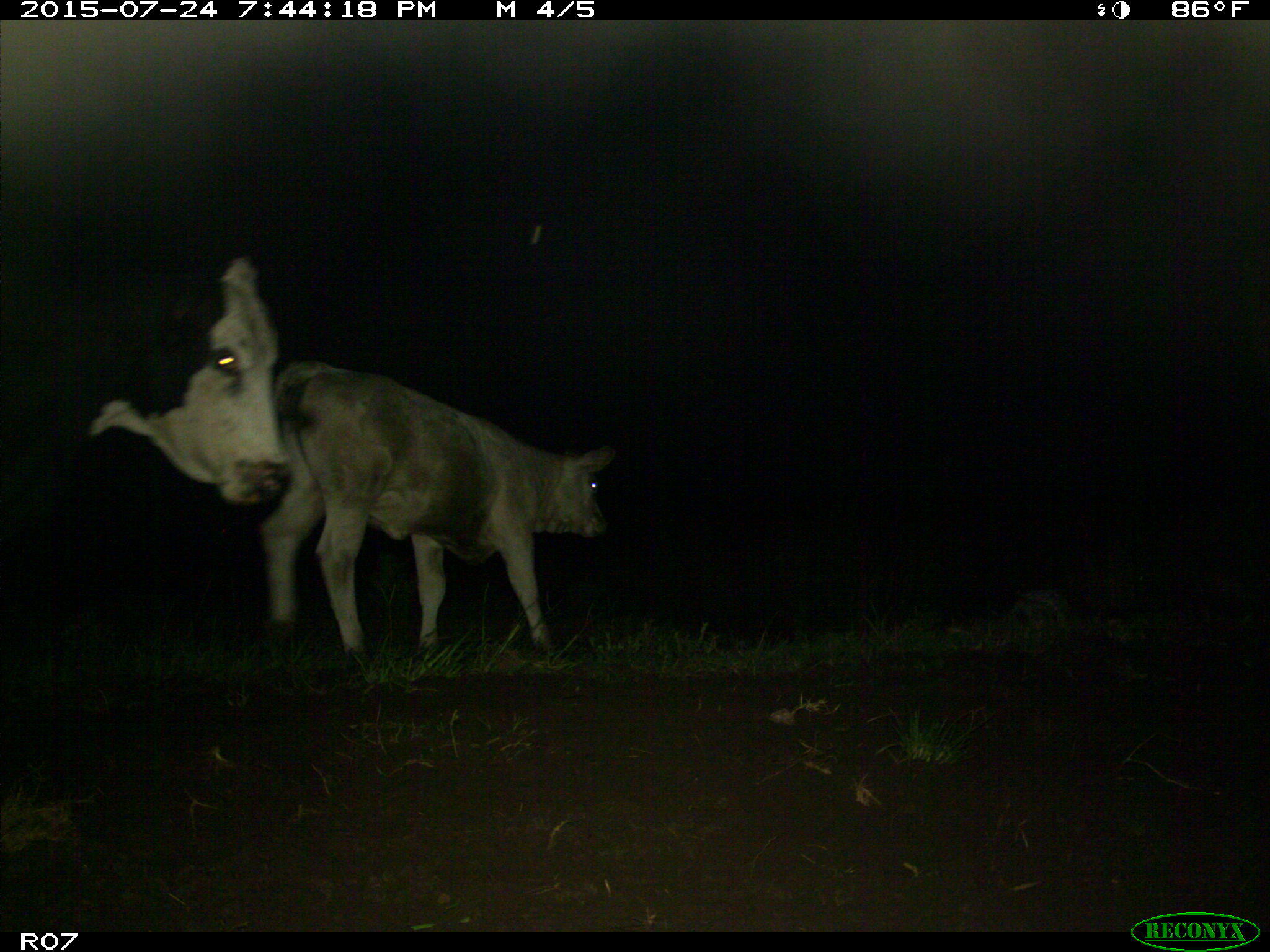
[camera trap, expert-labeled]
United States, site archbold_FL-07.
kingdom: Animalia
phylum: Chordata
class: Mammalia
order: Artiodactyla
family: Bovidae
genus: Bos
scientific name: Bos taurus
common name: domestic cow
Bos taurus (domestic cow).